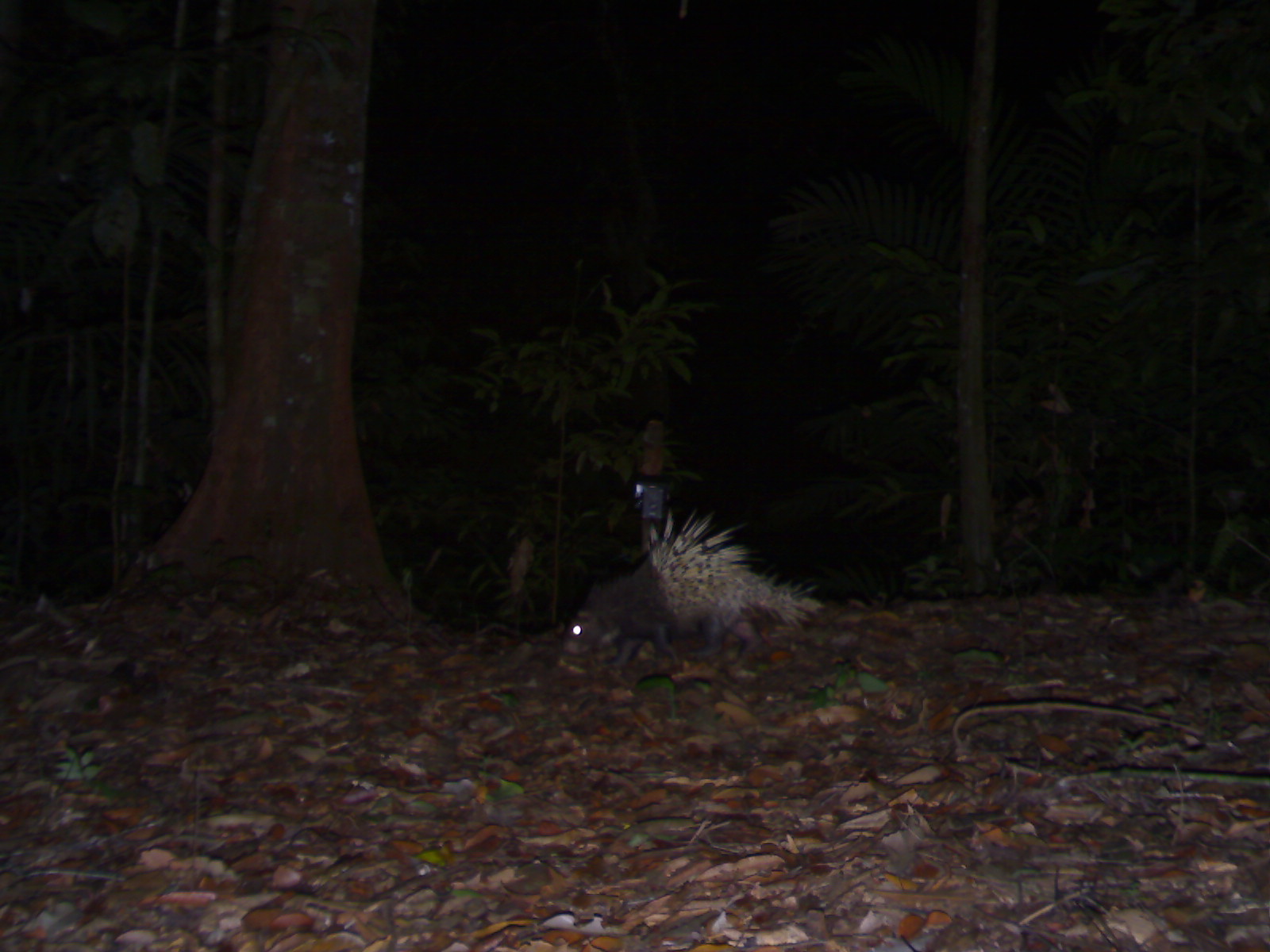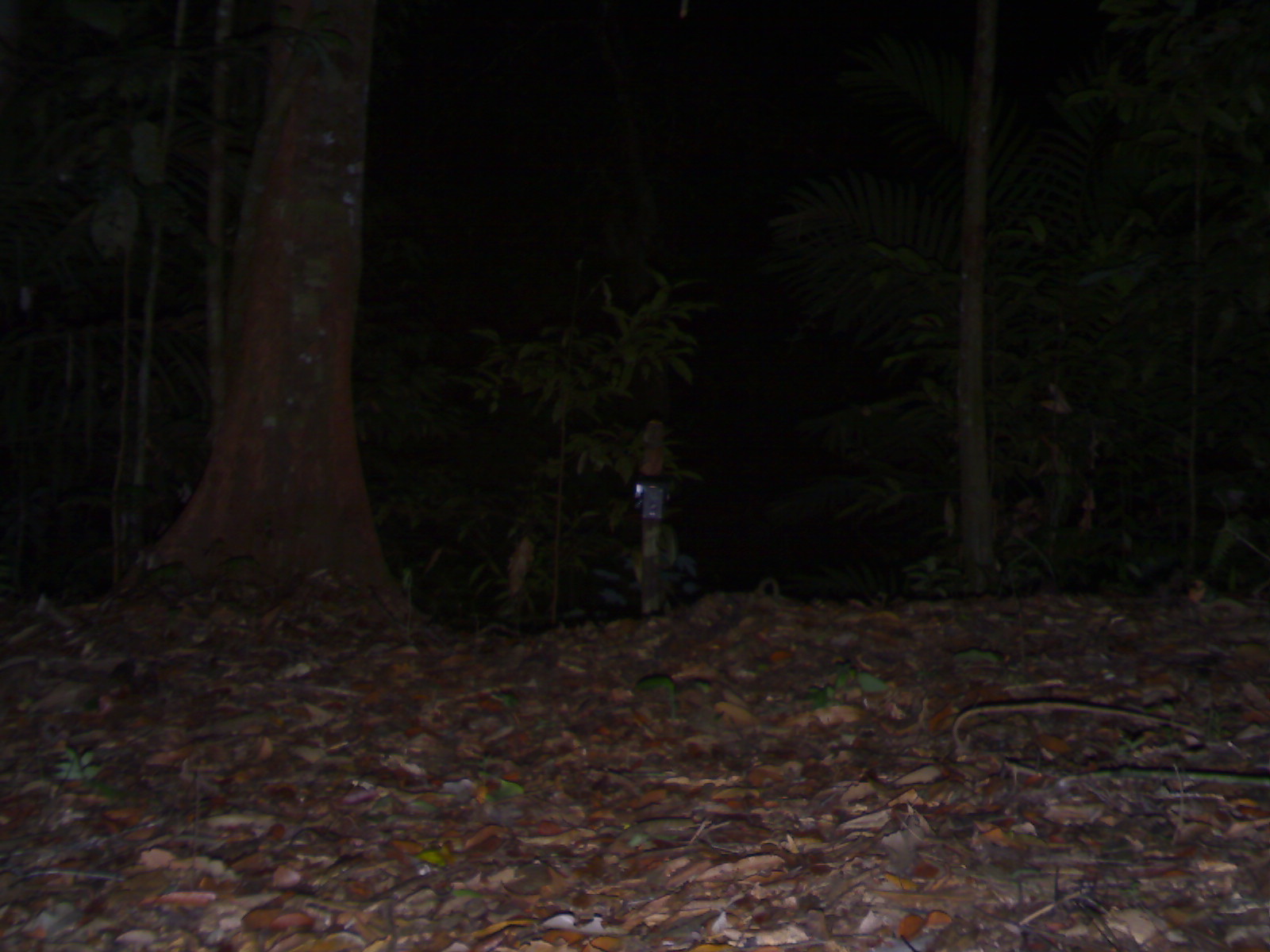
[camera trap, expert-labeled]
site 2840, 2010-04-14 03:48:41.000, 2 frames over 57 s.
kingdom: Animalia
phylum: Chordata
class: Mammalia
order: Rodentia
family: Hystricidae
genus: Hystrix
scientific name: Hystrix brachyura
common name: east asian porcupine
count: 1